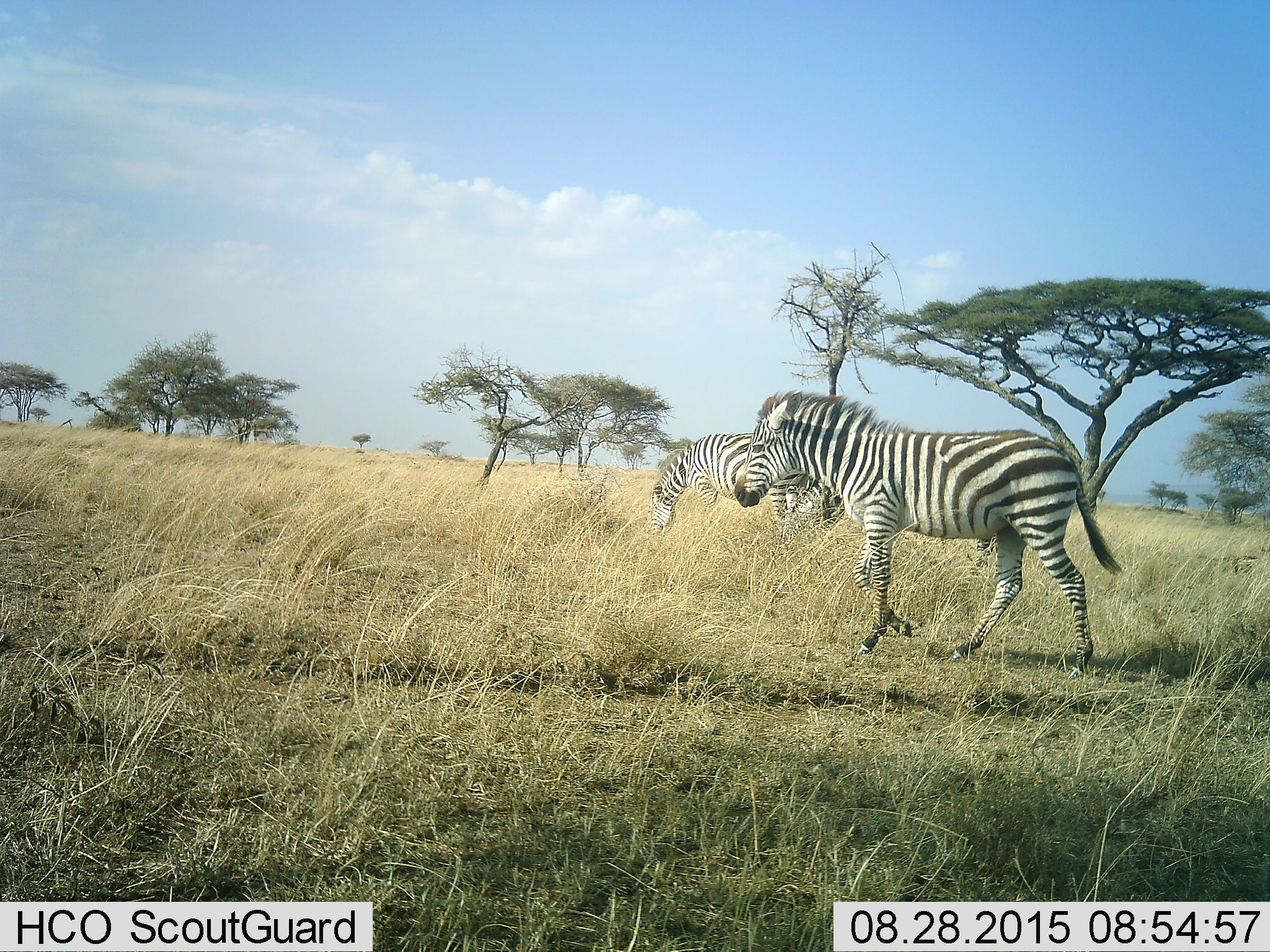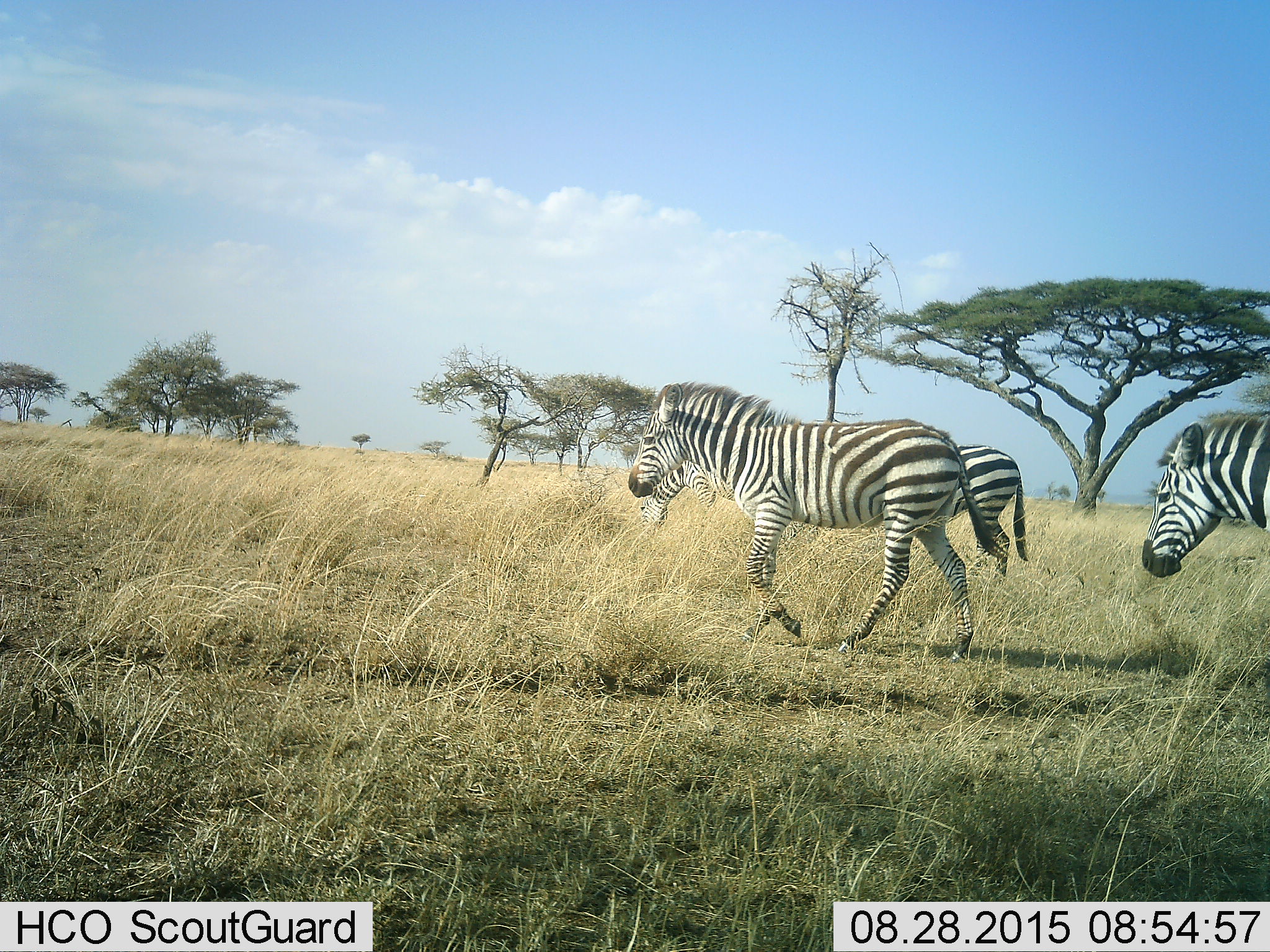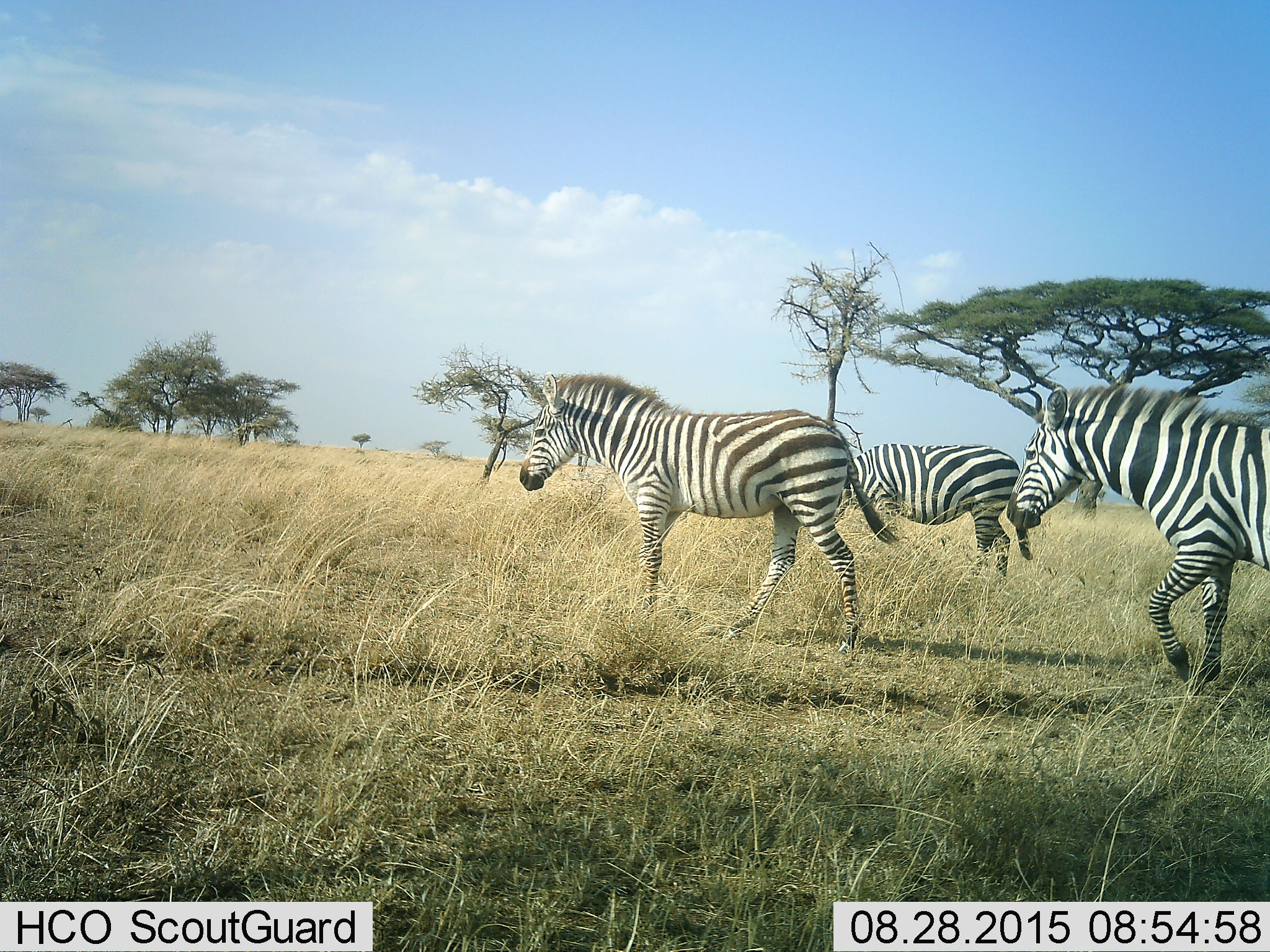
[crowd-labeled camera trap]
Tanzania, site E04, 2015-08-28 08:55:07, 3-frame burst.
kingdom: Animalia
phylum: Chordata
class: Mammalia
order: Perissodactyla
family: Equidae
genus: Equus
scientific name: Equus quagga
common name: plains zebra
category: zebra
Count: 4.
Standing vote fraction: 11%.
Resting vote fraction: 0%.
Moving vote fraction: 95%.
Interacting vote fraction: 0%.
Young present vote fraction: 5%.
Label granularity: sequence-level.